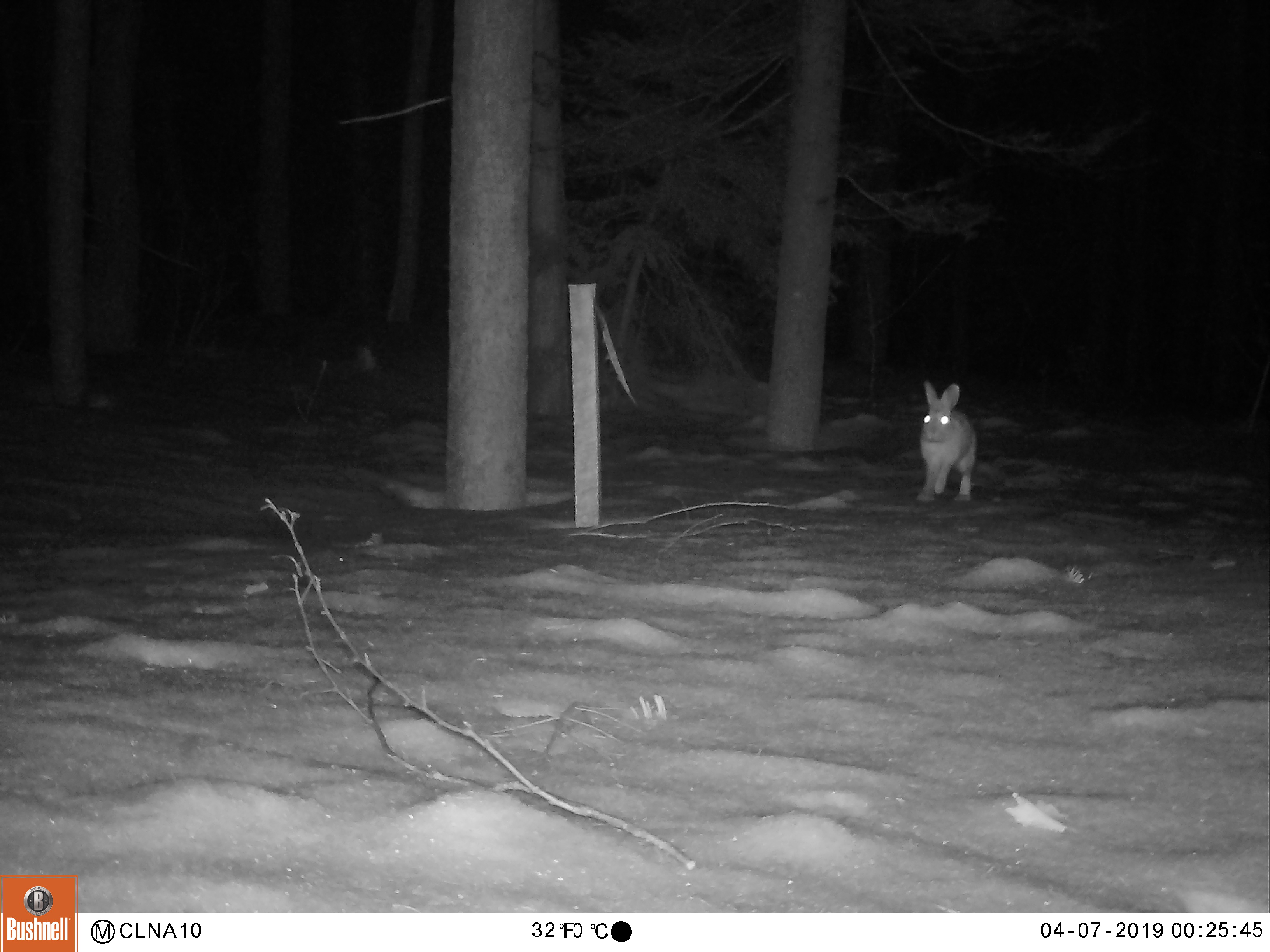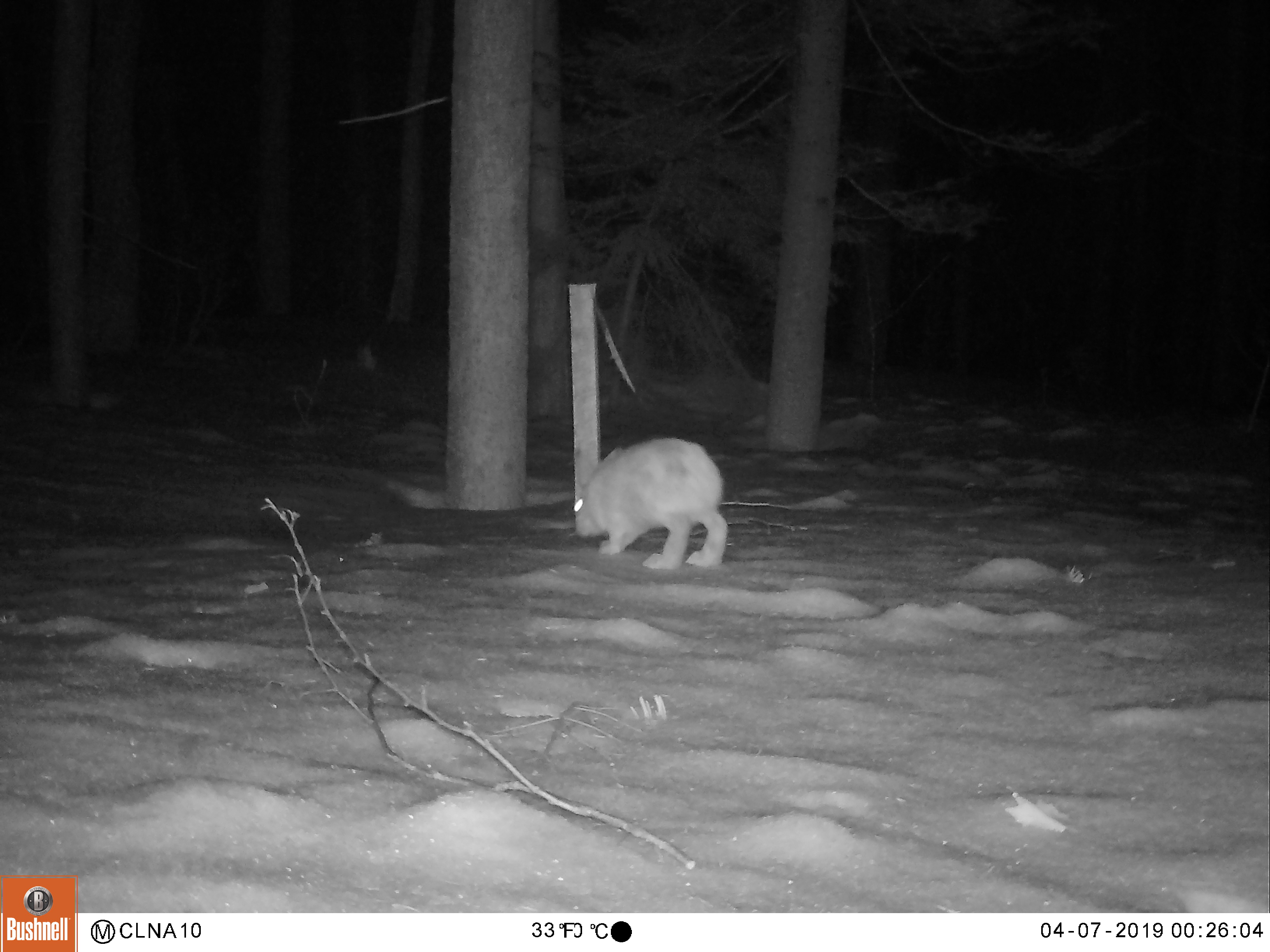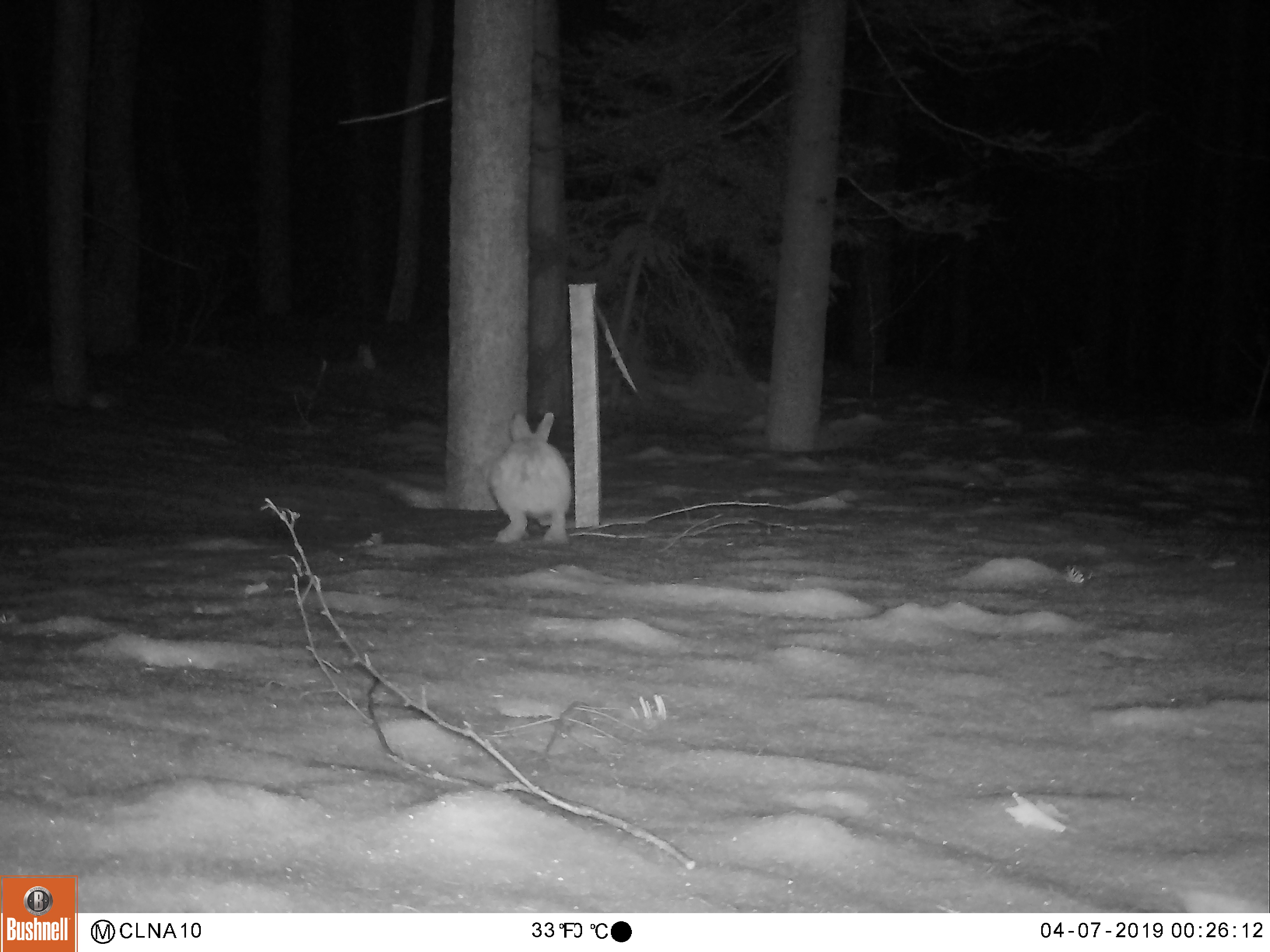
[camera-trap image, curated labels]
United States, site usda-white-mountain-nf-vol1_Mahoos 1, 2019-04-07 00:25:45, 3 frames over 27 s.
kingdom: Animalia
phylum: Chordata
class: Mammalia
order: Lagomorpha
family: Leporidae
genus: Lepus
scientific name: Lepus americanus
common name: snowshoe hare